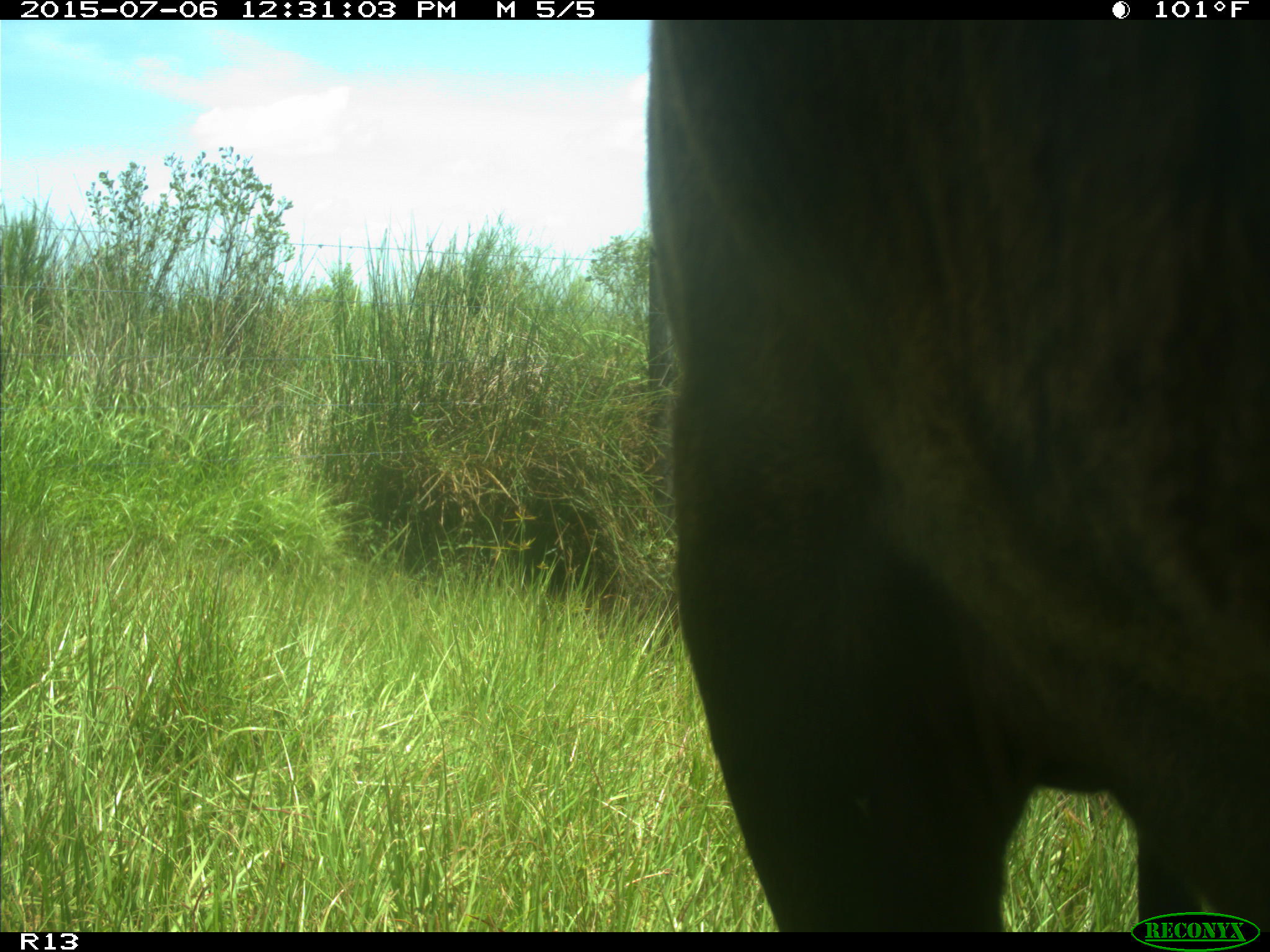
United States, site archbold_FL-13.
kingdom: Animalia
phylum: Chordata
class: Mammalia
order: Artiodactyla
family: Bovidae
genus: Bos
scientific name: Bos taurus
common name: domestic cow